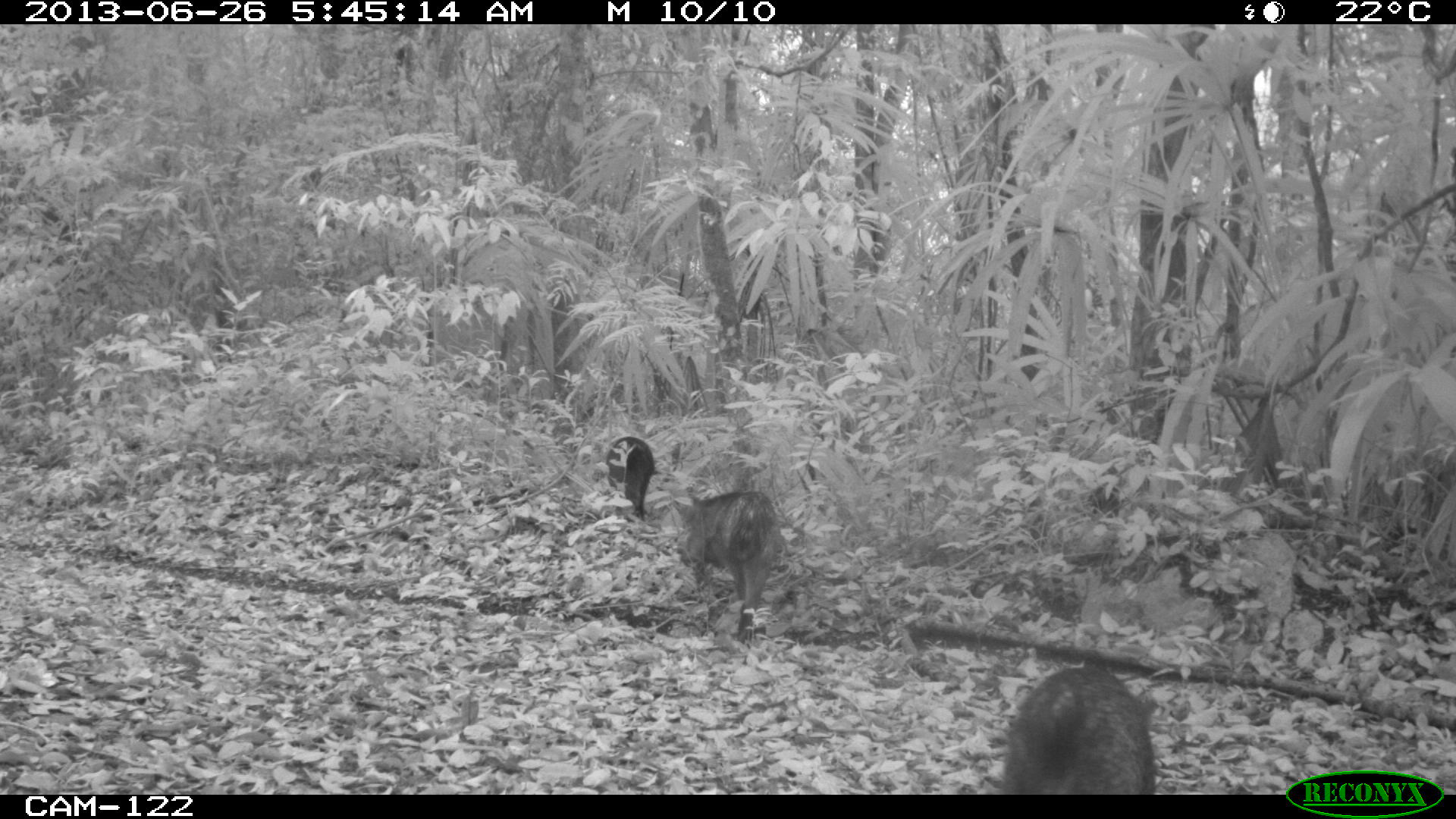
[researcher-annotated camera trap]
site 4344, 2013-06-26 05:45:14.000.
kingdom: Animalia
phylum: Chordata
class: Mammalia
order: Artiodactyla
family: Tayassuidae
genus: Pecari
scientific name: Pecari tajacu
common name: collared peccary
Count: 7.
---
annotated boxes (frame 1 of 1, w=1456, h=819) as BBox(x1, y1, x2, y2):
pecari tajacu: BBox(999, 666, 1159, 795); BBox(670, 486, 779, 645); BBox(605, 436, 654, 522)